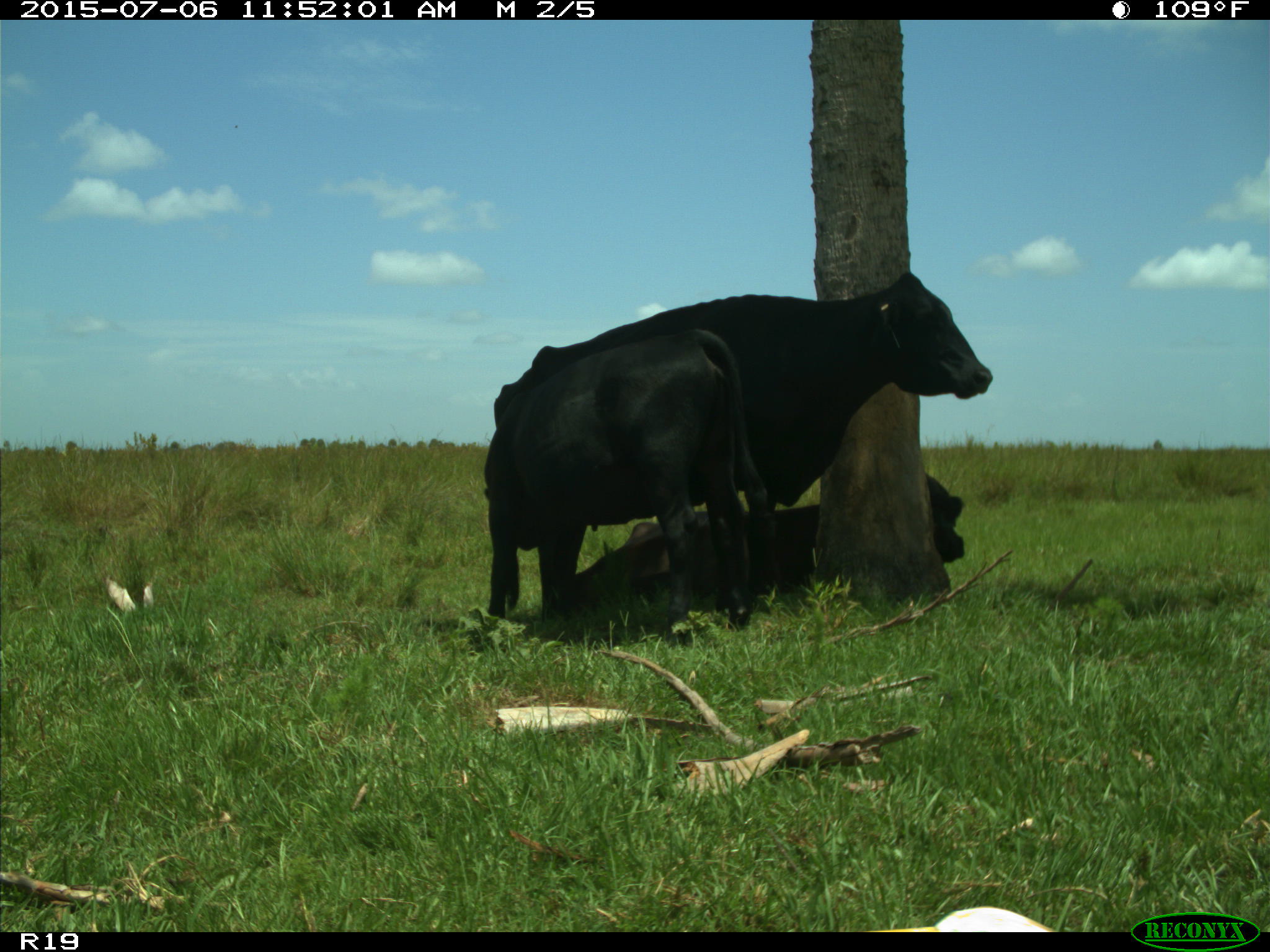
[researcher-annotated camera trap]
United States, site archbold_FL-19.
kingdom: Animalia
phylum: Chordata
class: Mammalia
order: Artiodactyla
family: Bovidae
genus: Bos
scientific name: Bos taurus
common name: domestic cow